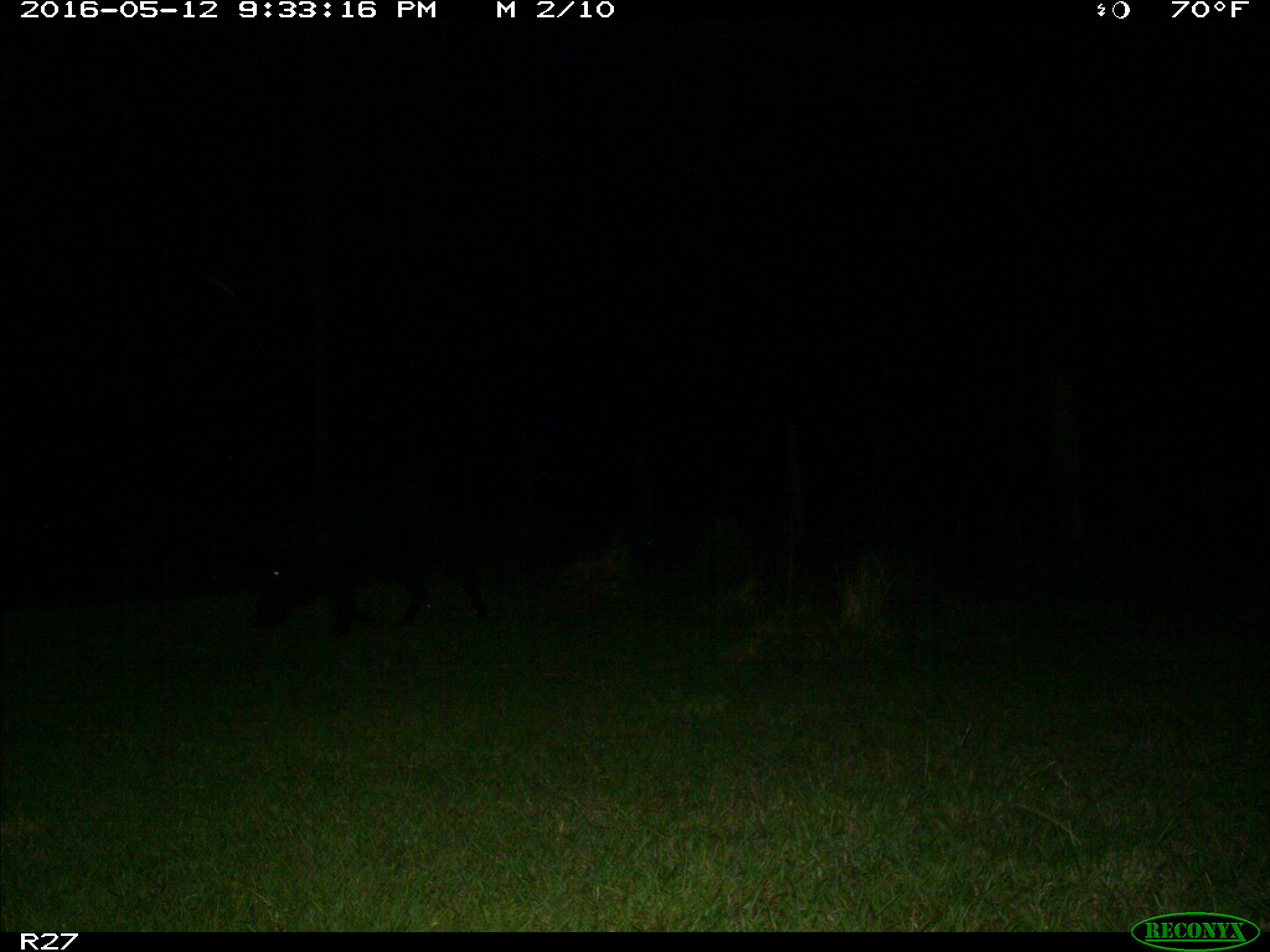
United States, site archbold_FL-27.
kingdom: Animalia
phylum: Chordata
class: Mammalia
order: Artiodactyla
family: Suidae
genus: Sus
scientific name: Sus scrofa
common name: wild boar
Sus scrofa (wild boar).